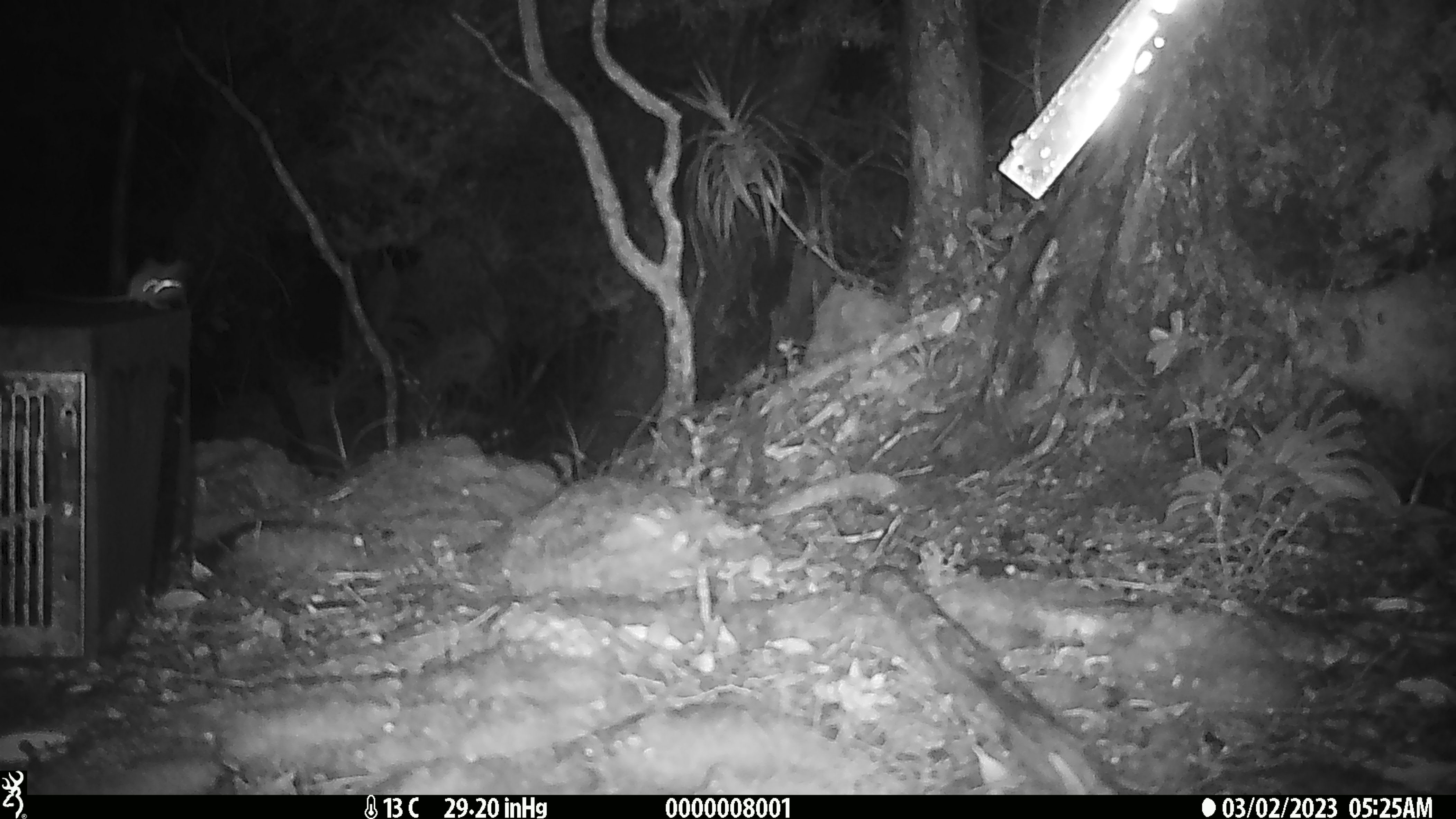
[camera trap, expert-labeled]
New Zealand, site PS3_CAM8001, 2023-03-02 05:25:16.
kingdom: Animalia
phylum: Chordata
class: Mammalia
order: Rodentia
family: Muridae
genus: Mus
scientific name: Mus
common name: mouse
Mouse (Mus).